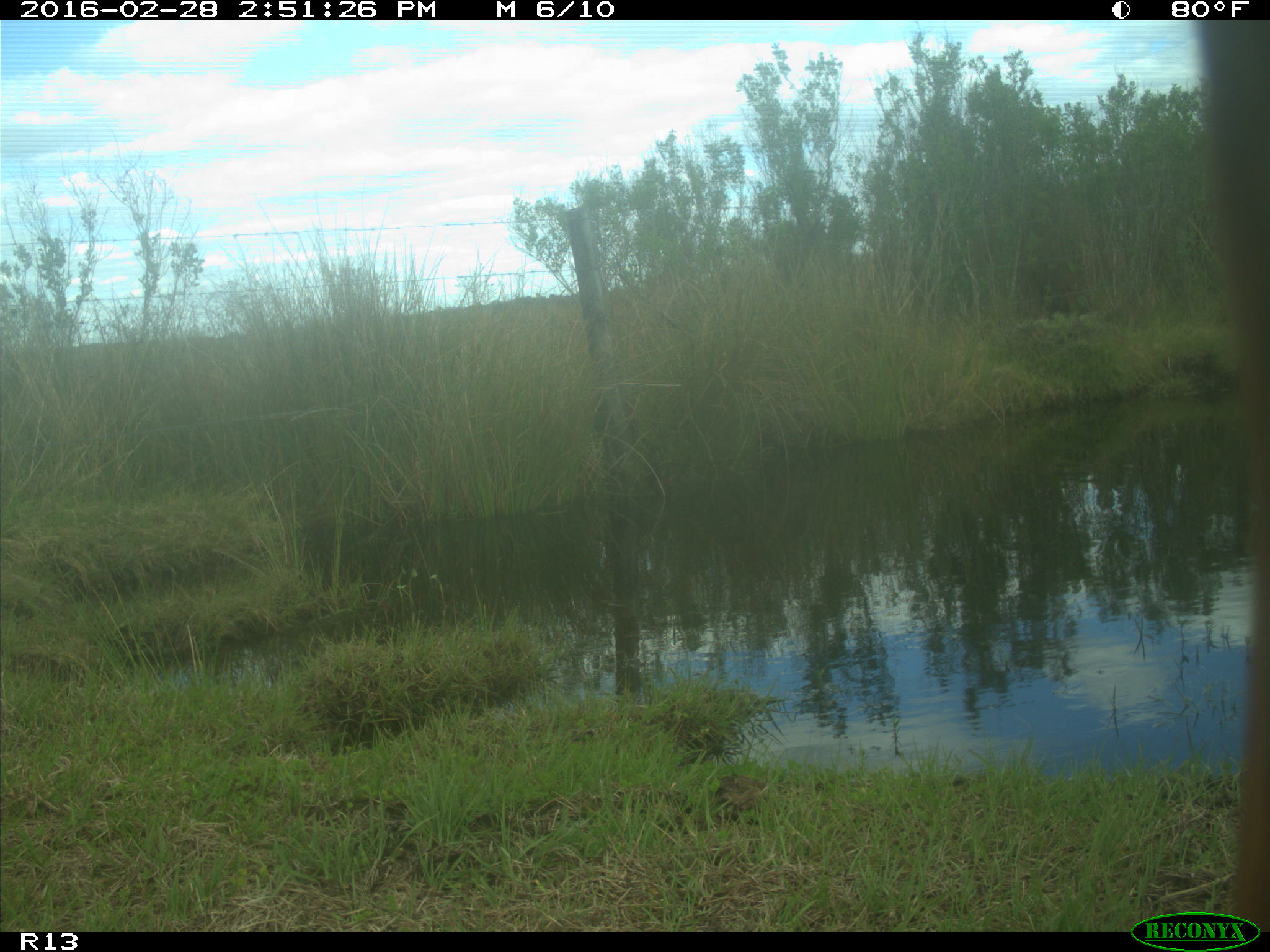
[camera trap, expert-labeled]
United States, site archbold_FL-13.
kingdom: Animalia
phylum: Chordata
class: Mammalia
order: Artiodactyla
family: Bovidae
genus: Bos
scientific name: Bos taurus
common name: domestic cow